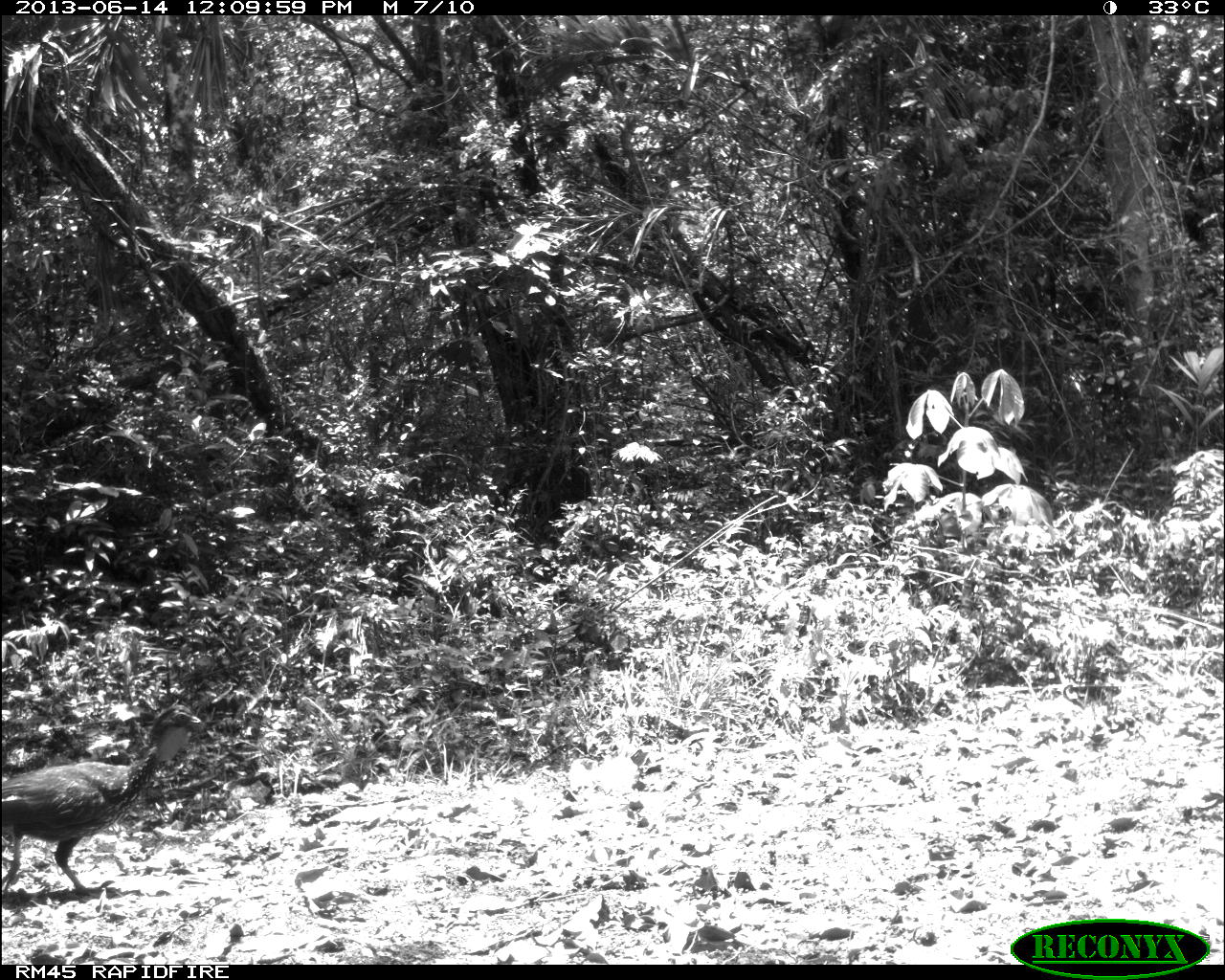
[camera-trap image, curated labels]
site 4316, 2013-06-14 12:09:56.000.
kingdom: Animalia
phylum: Chordata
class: Aves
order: Galliformes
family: Cracidae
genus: Penelope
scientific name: Penelope purpurascens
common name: crested guan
Penelope purpurascens (crested guan), count 3.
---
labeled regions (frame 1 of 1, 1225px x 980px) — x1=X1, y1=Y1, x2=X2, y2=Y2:
penelope purpurascens: x1=2, y1=703, x2=225, y2=905